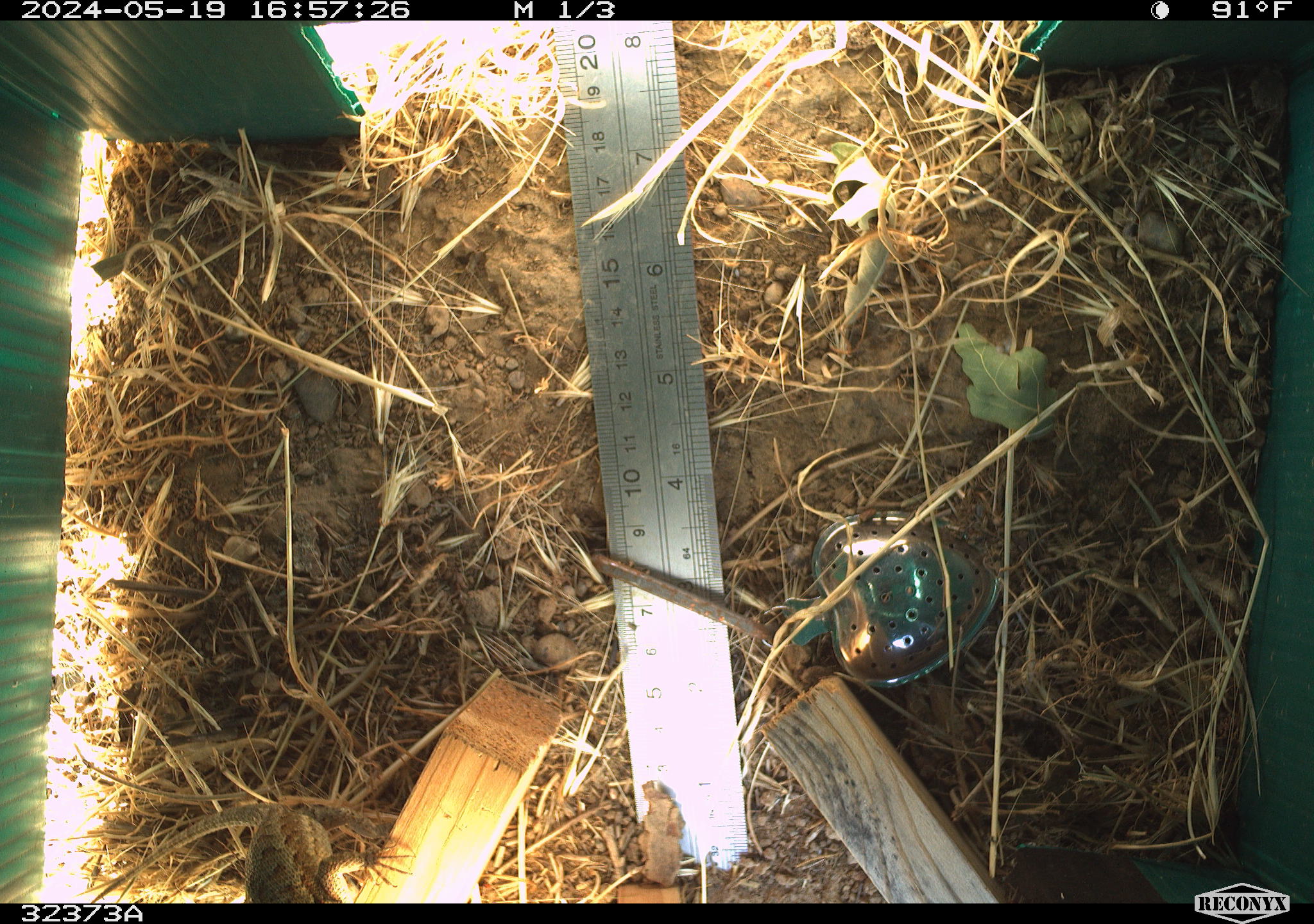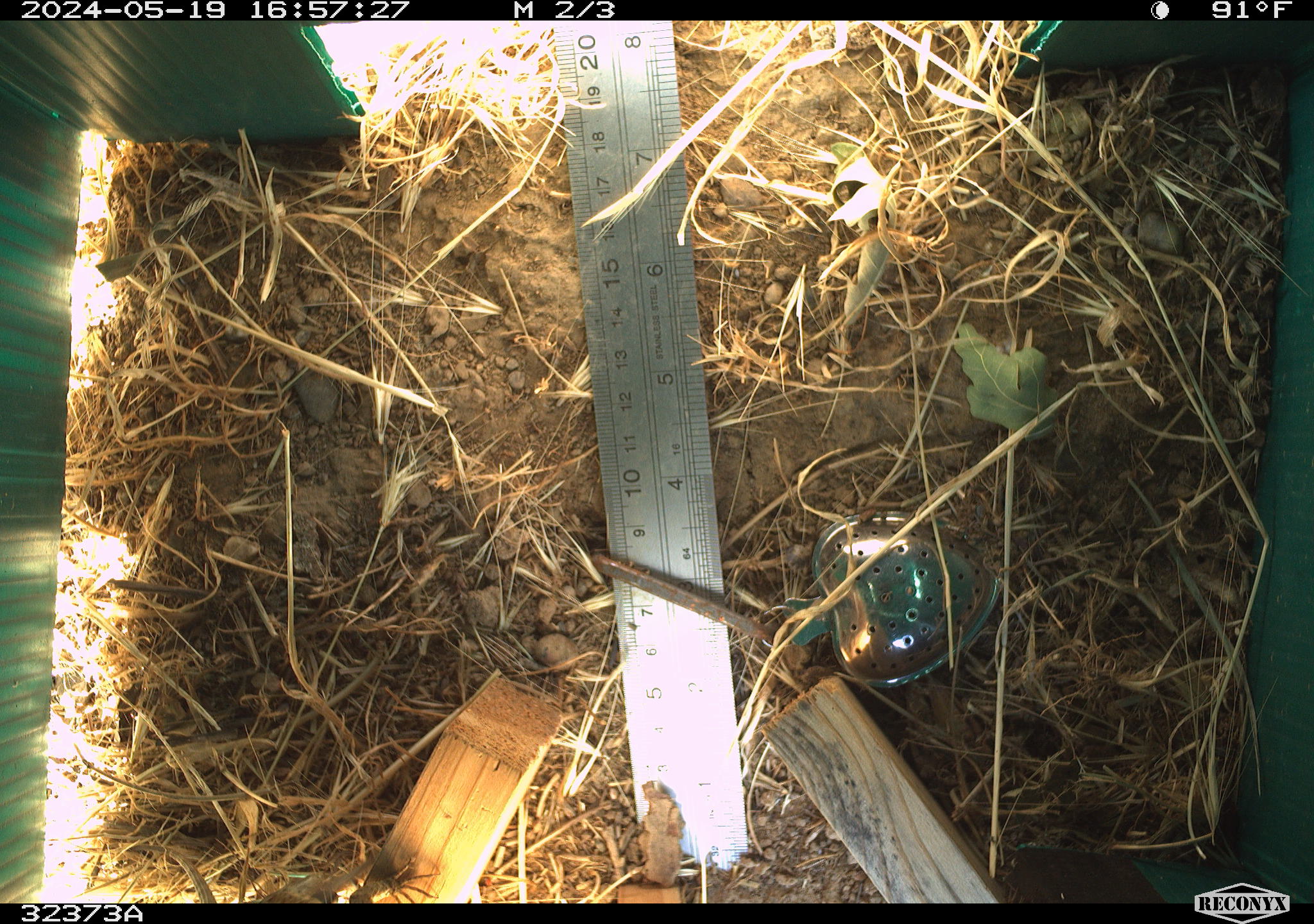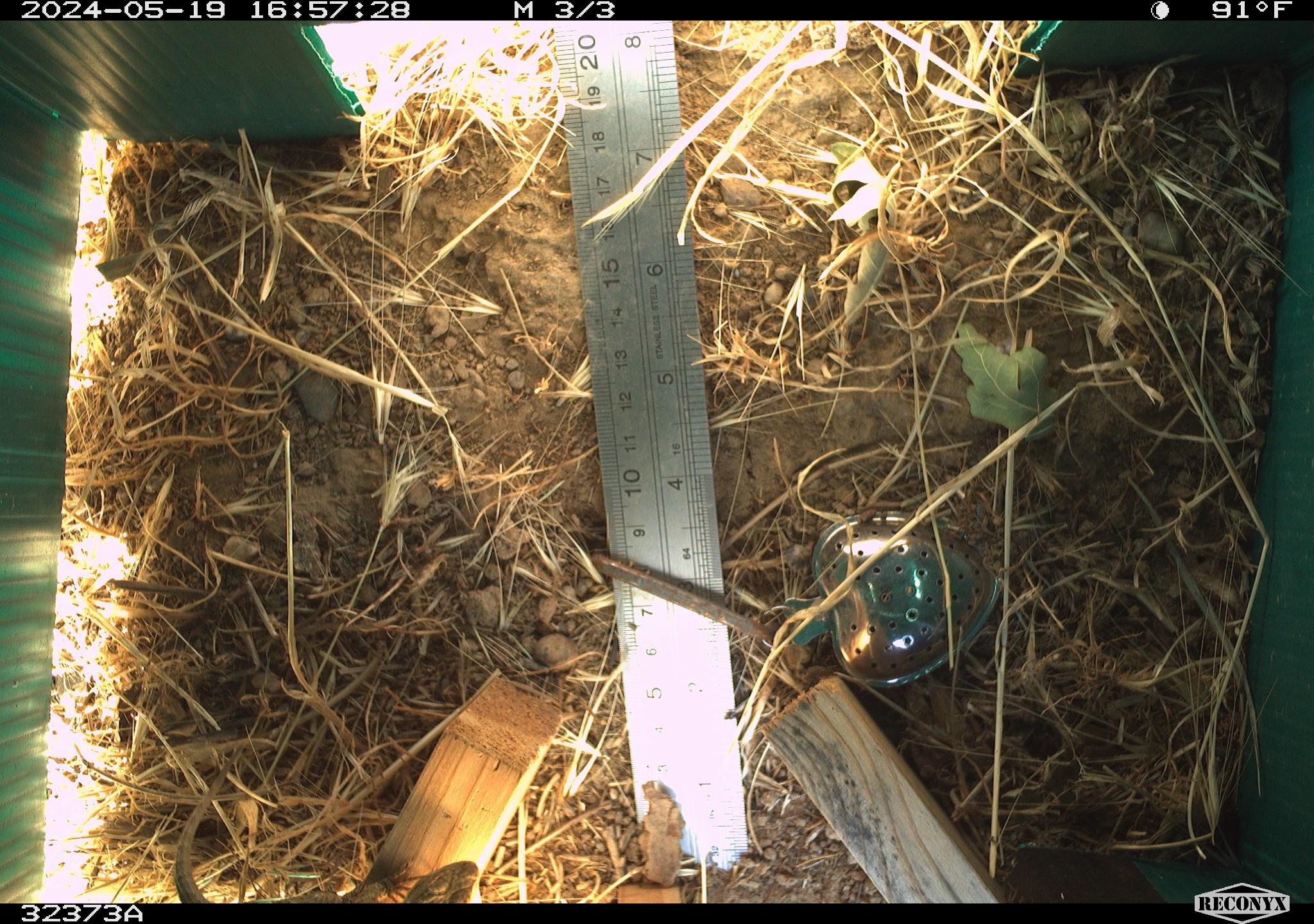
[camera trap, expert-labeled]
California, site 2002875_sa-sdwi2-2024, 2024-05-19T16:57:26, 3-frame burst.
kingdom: Animalia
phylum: Chordata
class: Reptilia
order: Squamata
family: Phrynosomatidae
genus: Sceloporus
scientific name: Sceloporus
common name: spiny lizards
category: sceloporus species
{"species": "sceloporus species (spiny lizards) (Sceloporus)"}